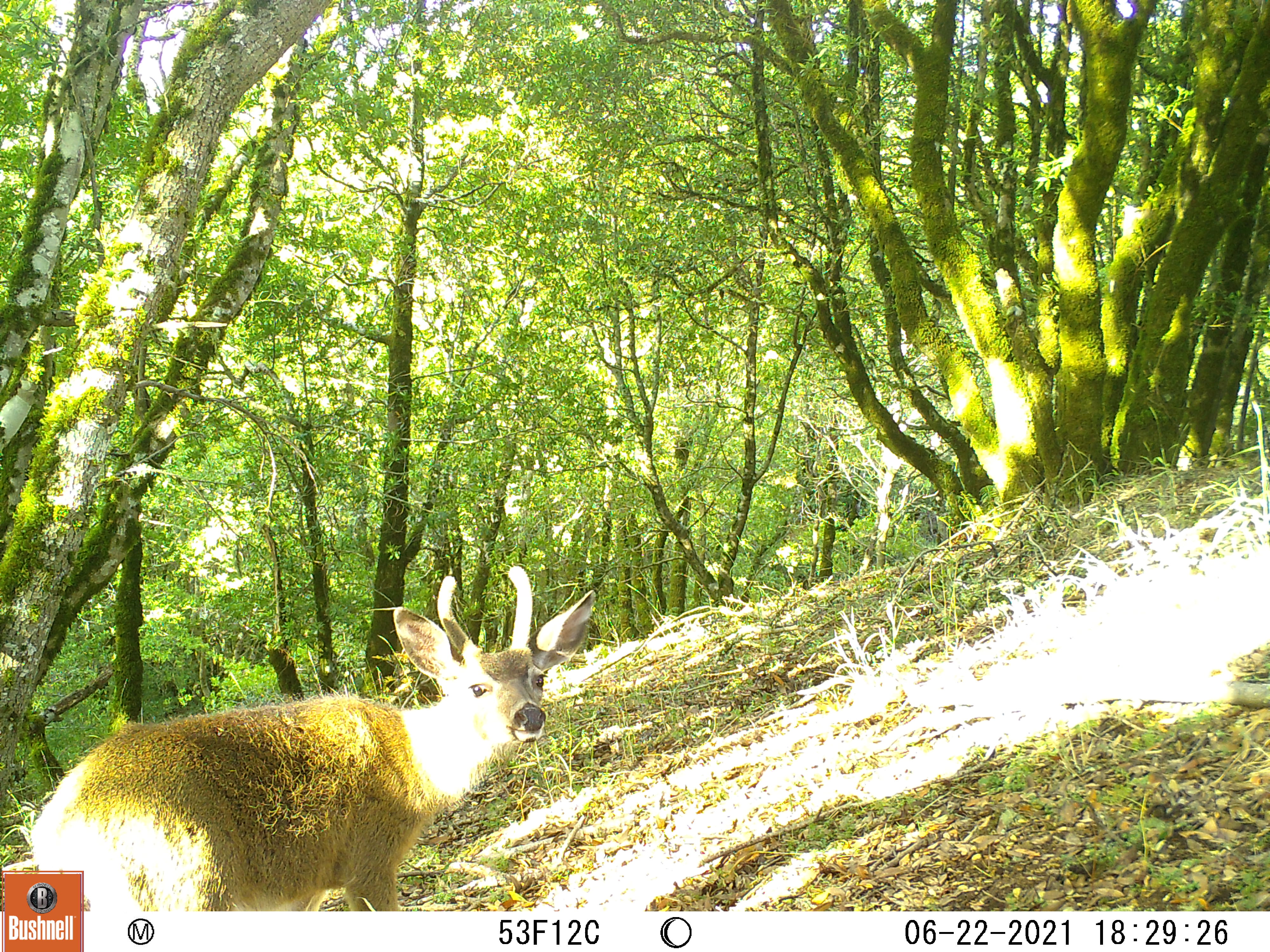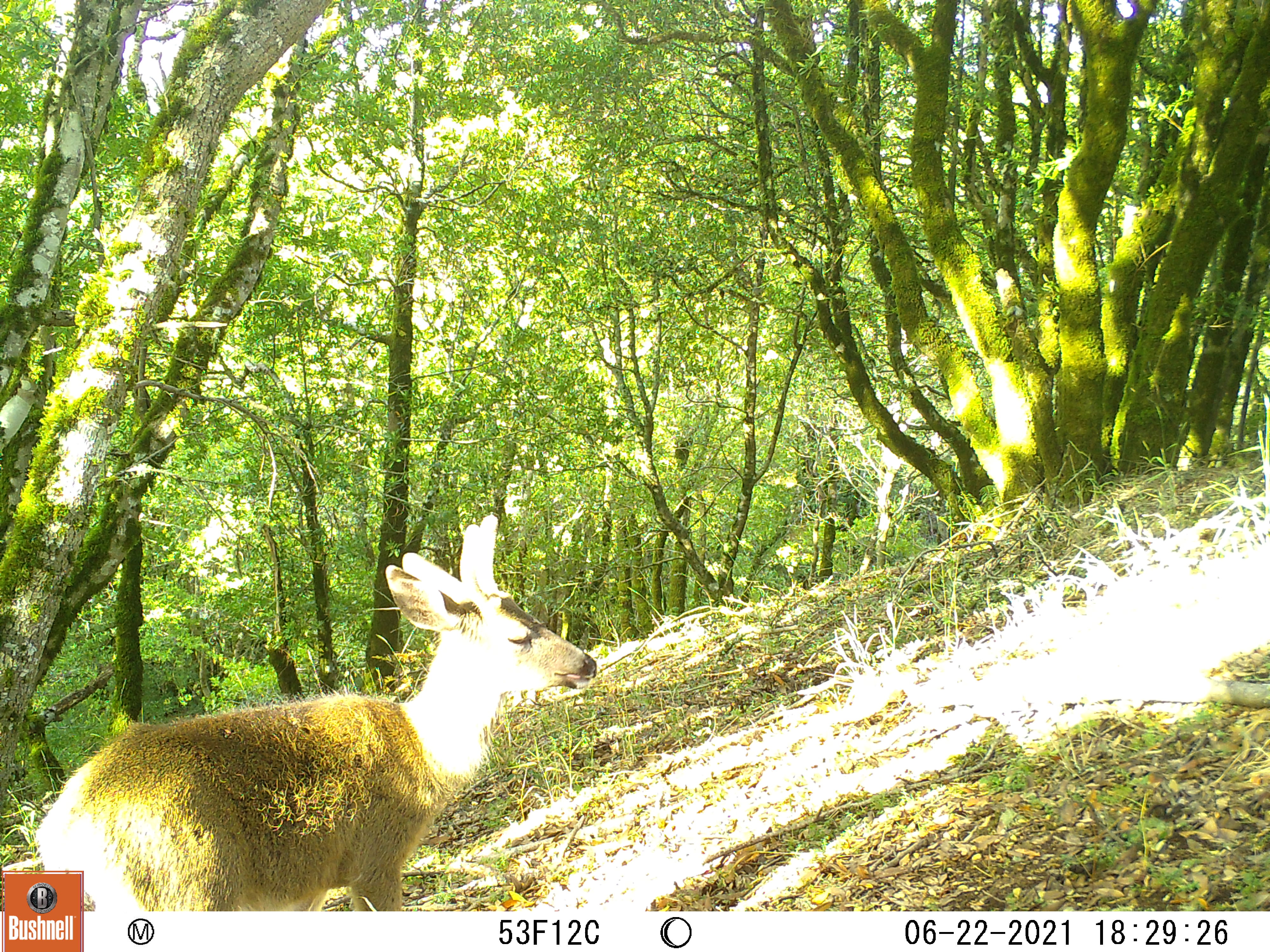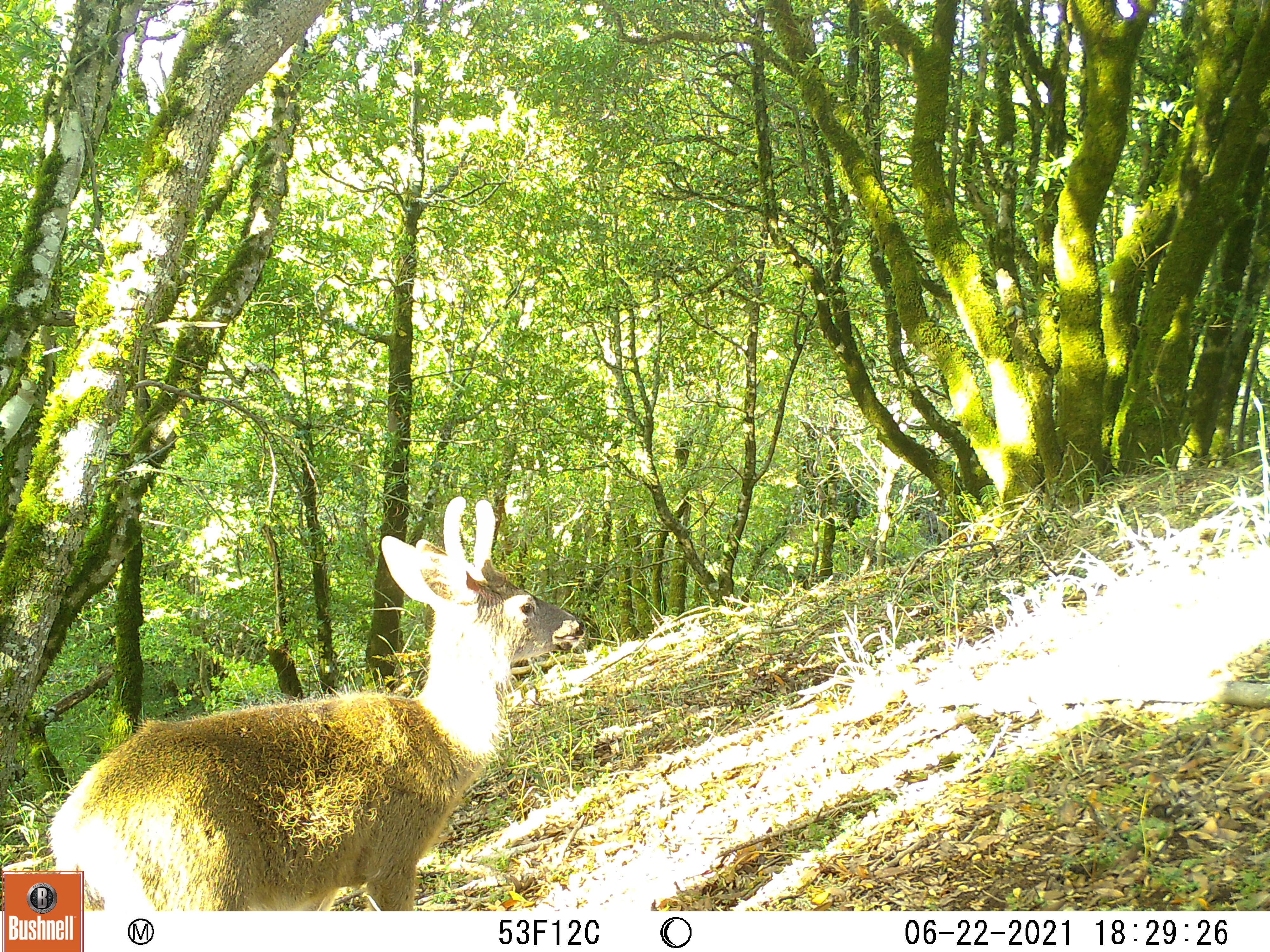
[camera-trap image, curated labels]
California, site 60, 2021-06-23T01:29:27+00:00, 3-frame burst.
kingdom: Animalia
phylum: Chordata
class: Mammalia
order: Artiodactyla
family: Cervidae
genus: Odocoileus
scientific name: Odocoileus hemionus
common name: mule deer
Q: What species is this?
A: Mule deer (Odocoileus hemionus).